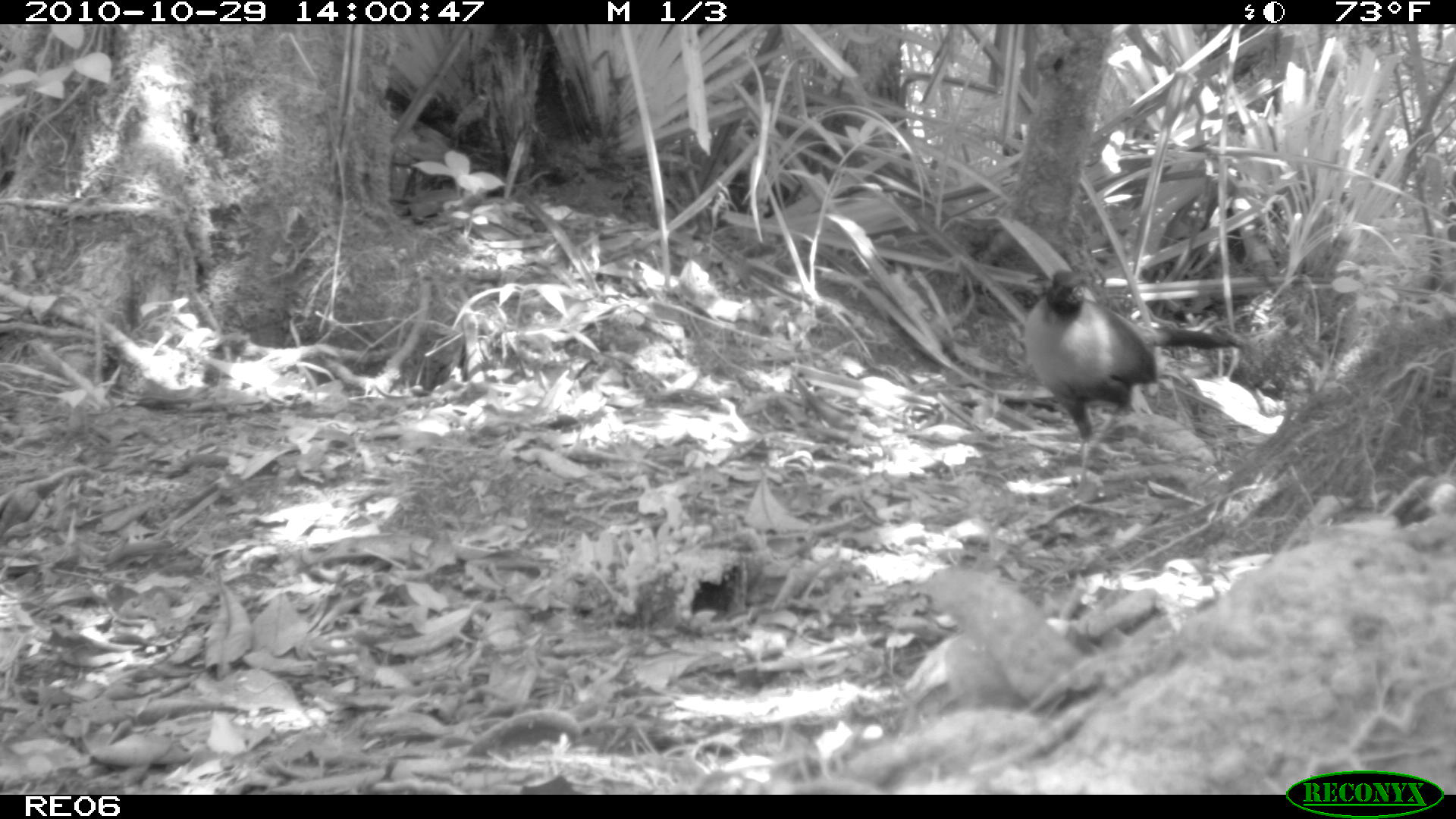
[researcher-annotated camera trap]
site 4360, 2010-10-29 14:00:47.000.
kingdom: Animalia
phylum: Chordata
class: Aves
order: Cuculiformes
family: Cuculidae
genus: Coua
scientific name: Coua serriana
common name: red-breasted coua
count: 1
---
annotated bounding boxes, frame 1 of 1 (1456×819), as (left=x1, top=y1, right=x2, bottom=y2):
coua serriana: (left=1022, top=267, right=1245, bottom=505)